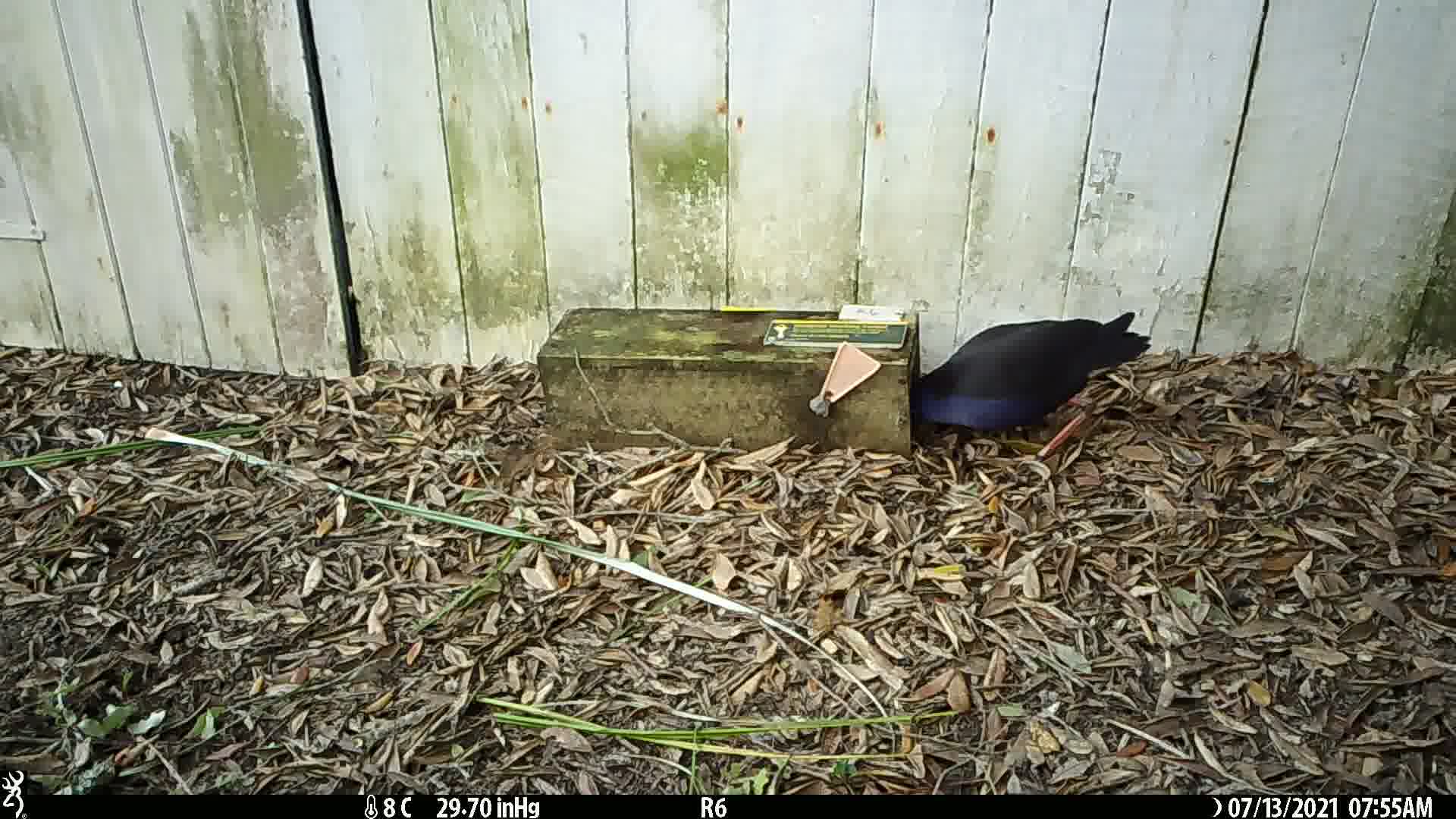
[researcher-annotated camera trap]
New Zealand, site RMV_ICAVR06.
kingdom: Animalia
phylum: Chordata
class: Aves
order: Gruiformes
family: Rallidae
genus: Porphyrio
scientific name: Porphyrio melanotus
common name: australasian swamphen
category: pukeko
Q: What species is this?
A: Pukeko (australasian swamphen) (Porphyrio melanotus).